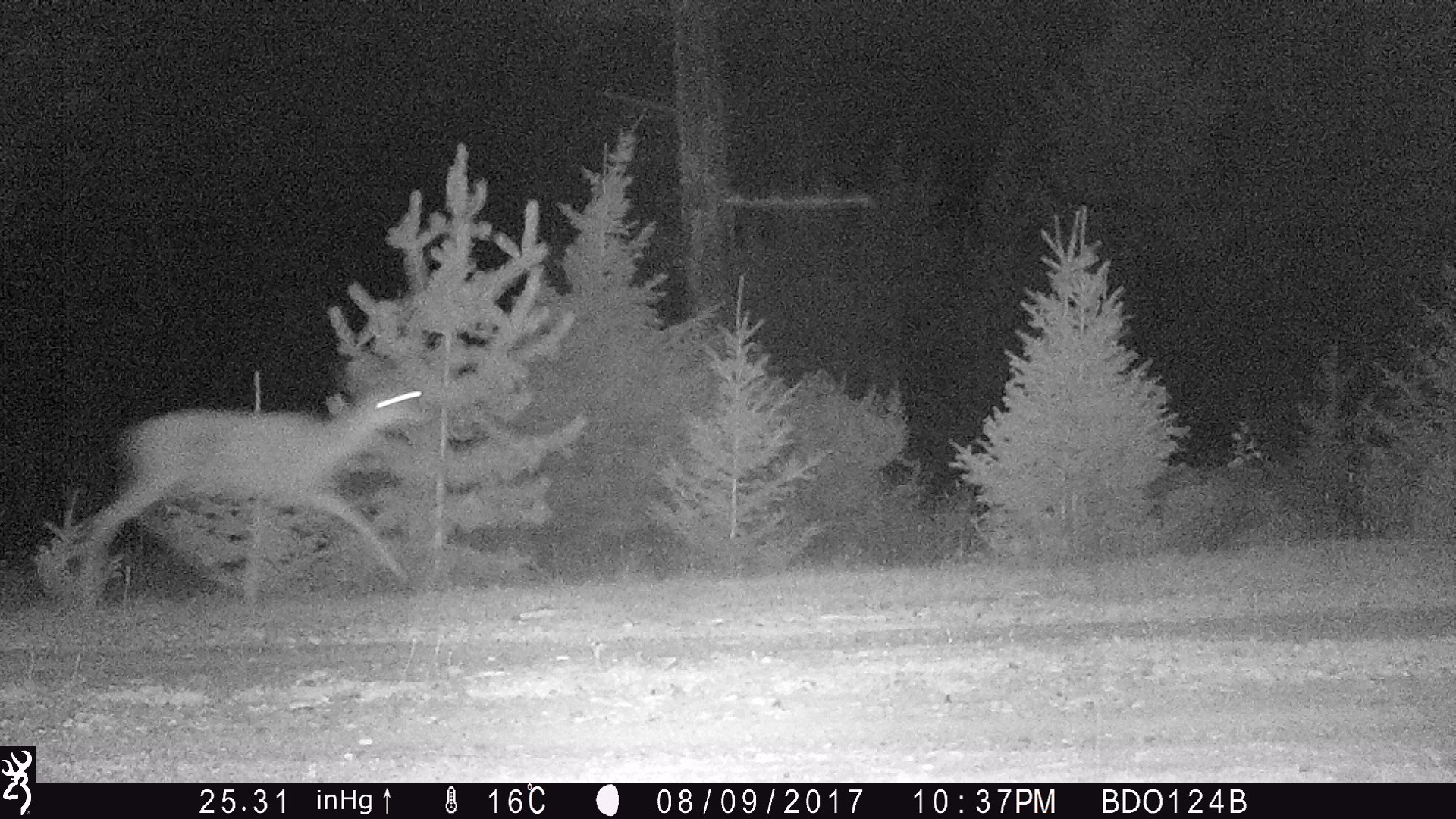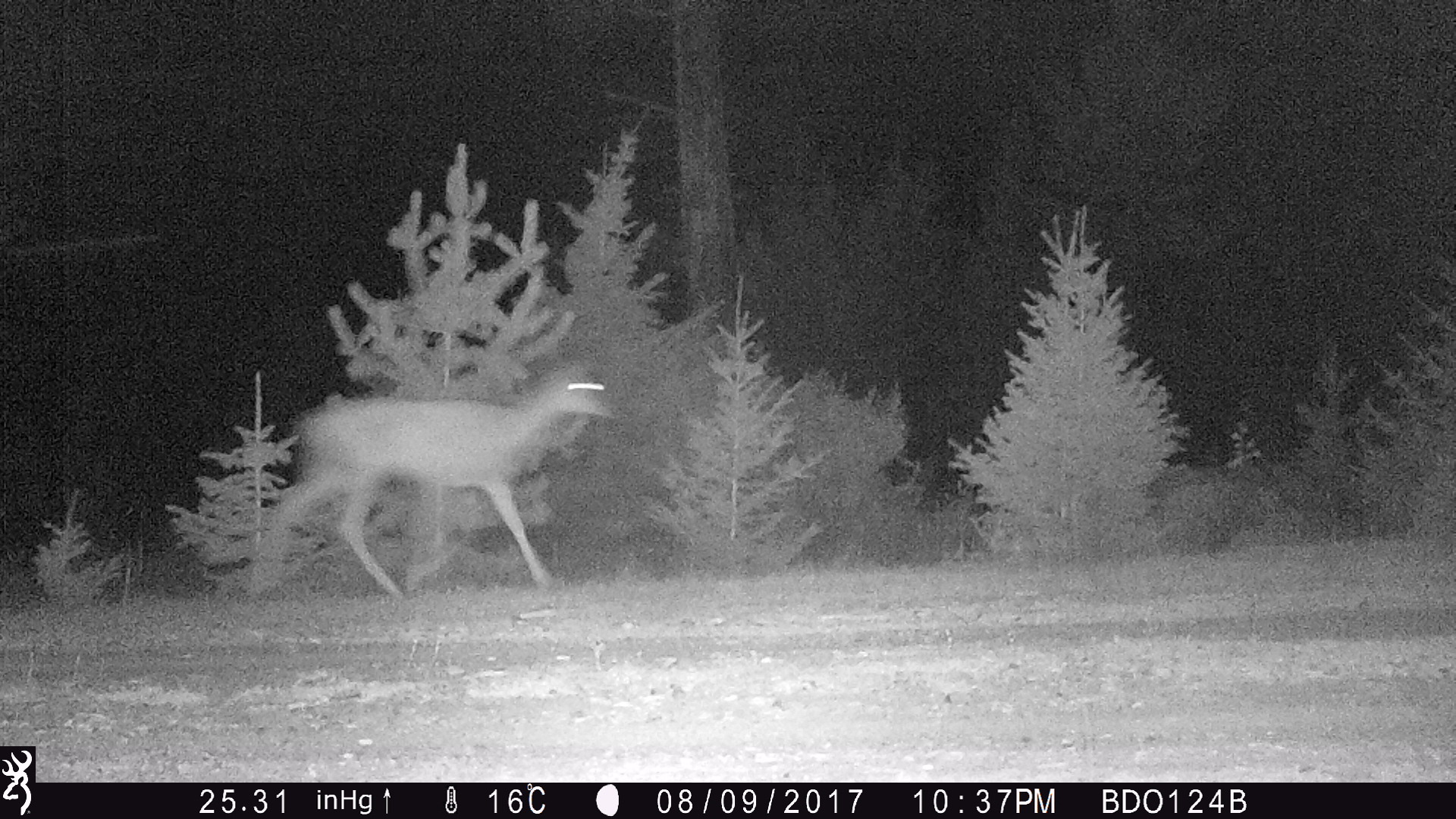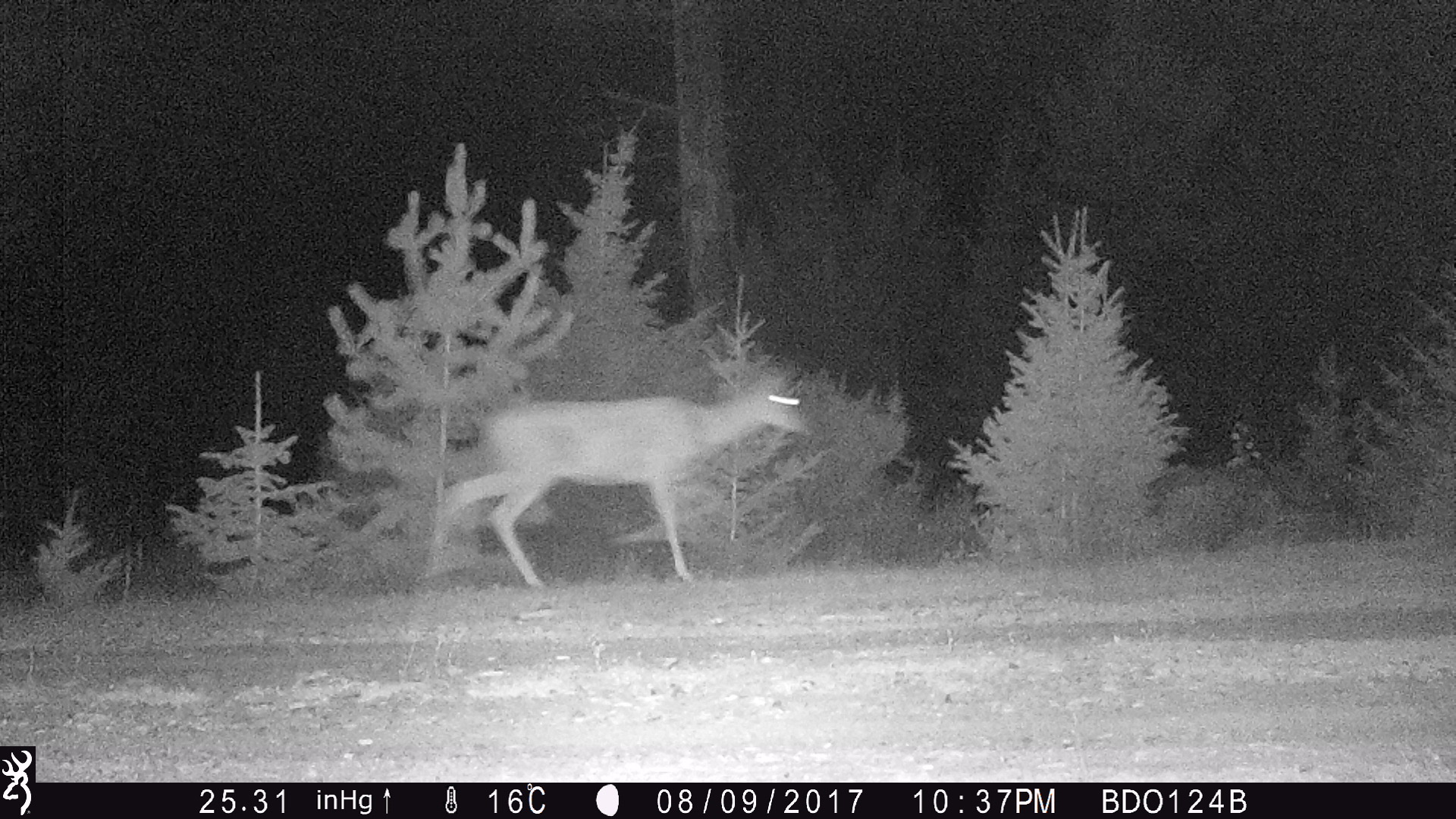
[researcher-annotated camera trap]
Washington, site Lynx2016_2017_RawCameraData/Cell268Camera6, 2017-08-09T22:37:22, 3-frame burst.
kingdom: Animalia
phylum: Chordata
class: Mammalia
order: Artiodactyla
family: Cervidae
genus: Odocoileus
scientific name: Odocoileus hemionus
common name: mule deer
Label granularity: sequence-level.